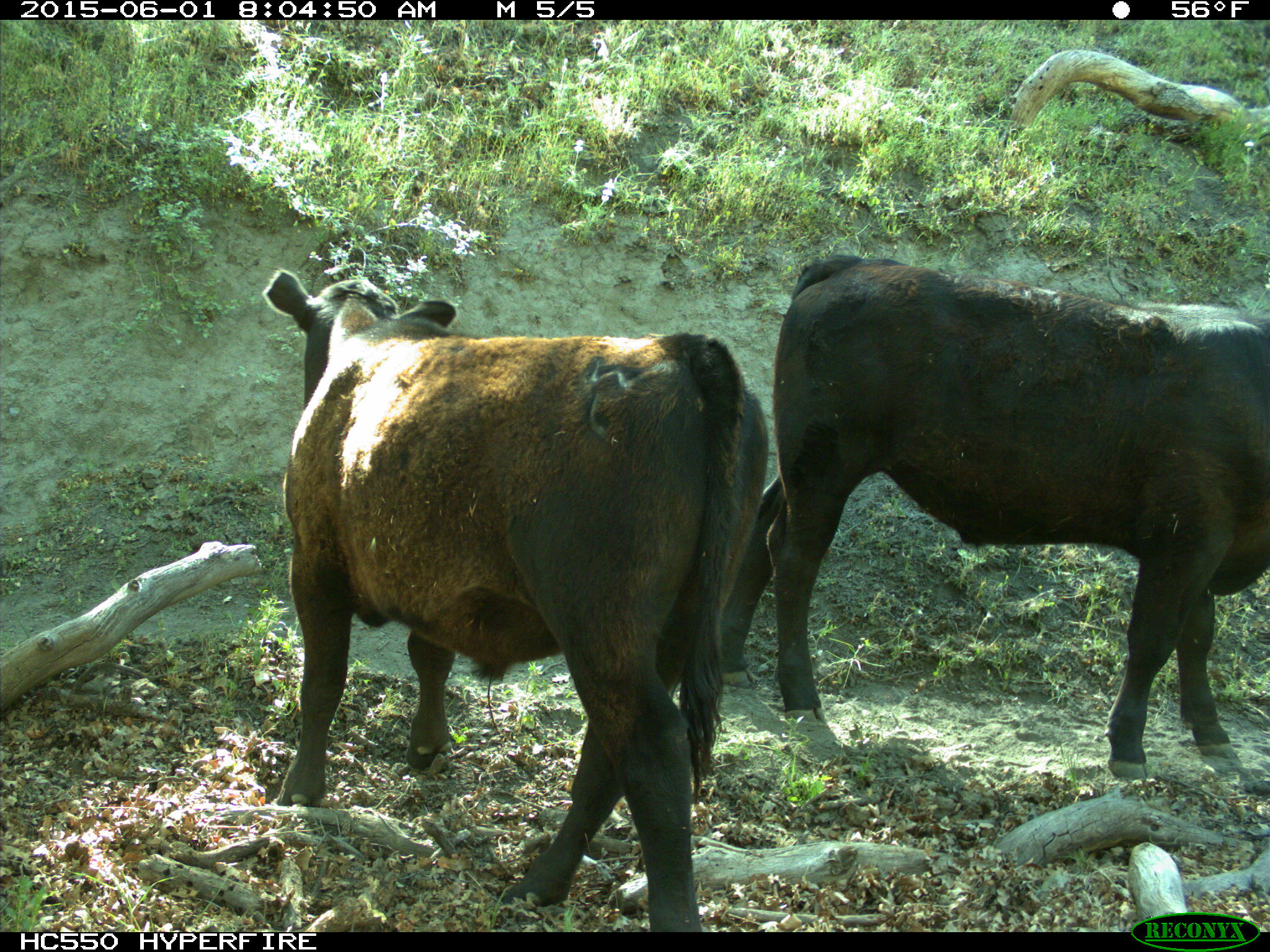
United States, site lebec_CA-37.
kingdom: Animalia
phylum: Chordata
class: Mammalia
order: Artiodactyla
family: Bovidae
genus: Bos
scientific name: Bos taurus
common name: domestic cow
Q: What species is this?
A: Bos taurus (domestic cow).